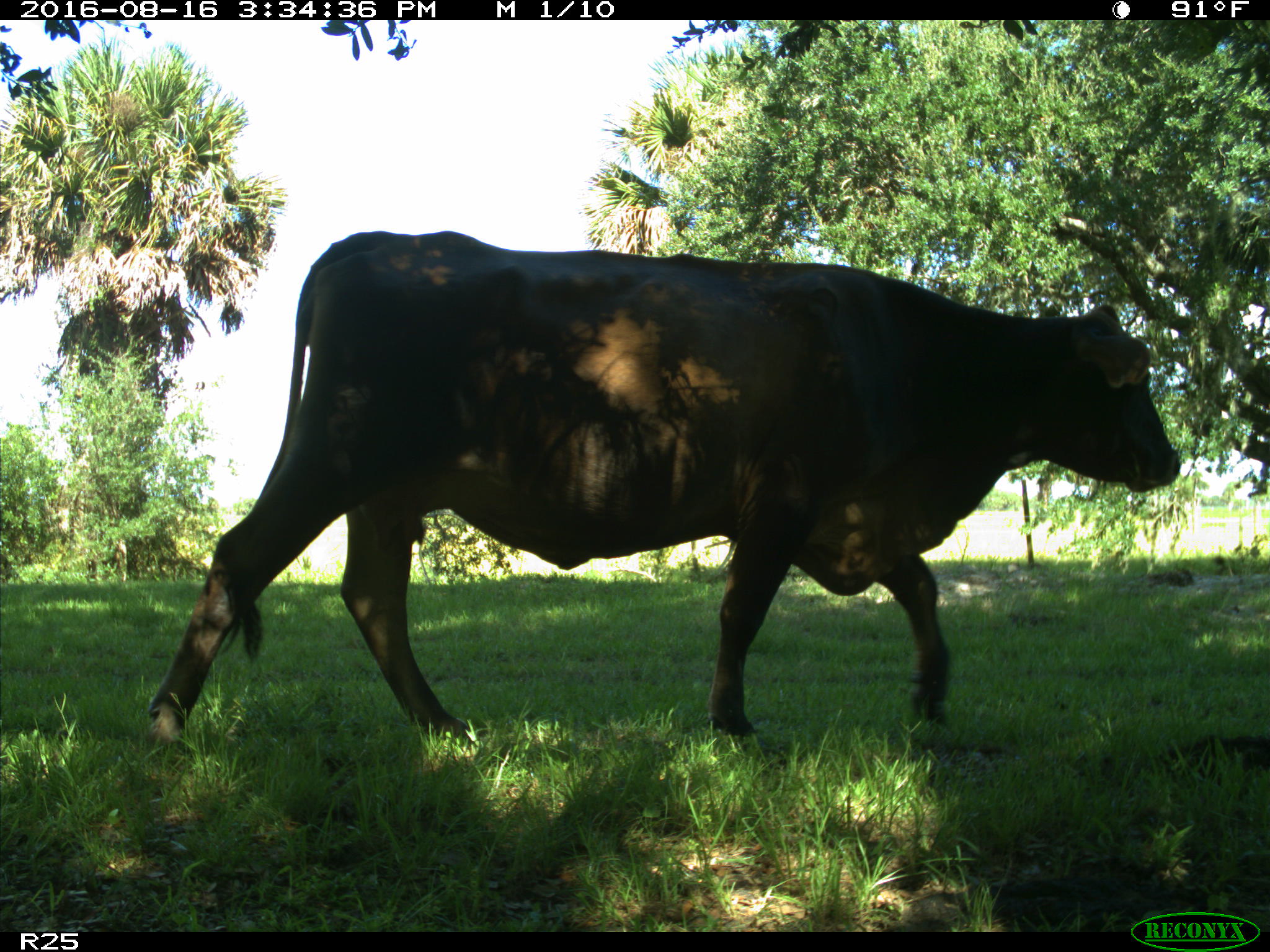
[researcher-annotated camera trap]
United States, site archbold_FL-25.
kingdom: Animalia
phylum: Chordata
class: Mammalia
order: Artiodactyla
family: Bovidae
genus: Bos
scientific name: Bos taurus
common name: domestic cow